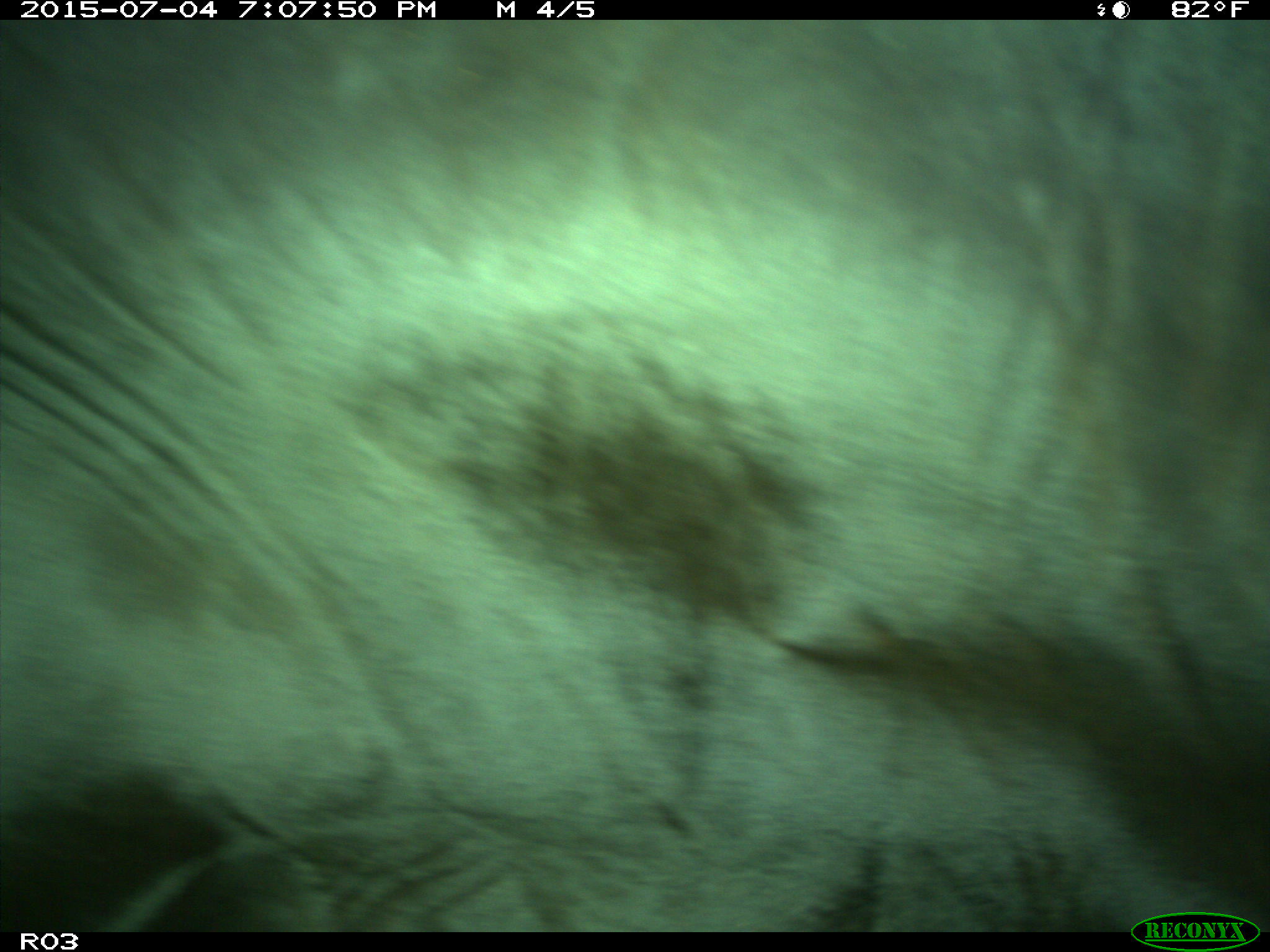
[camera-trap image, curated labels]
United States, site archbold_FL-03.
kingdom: Animalia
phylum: Chordata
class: Mammalia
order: Artiodactyla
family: Bovidae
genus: Bos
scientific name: Bos taurus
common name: domestic cow